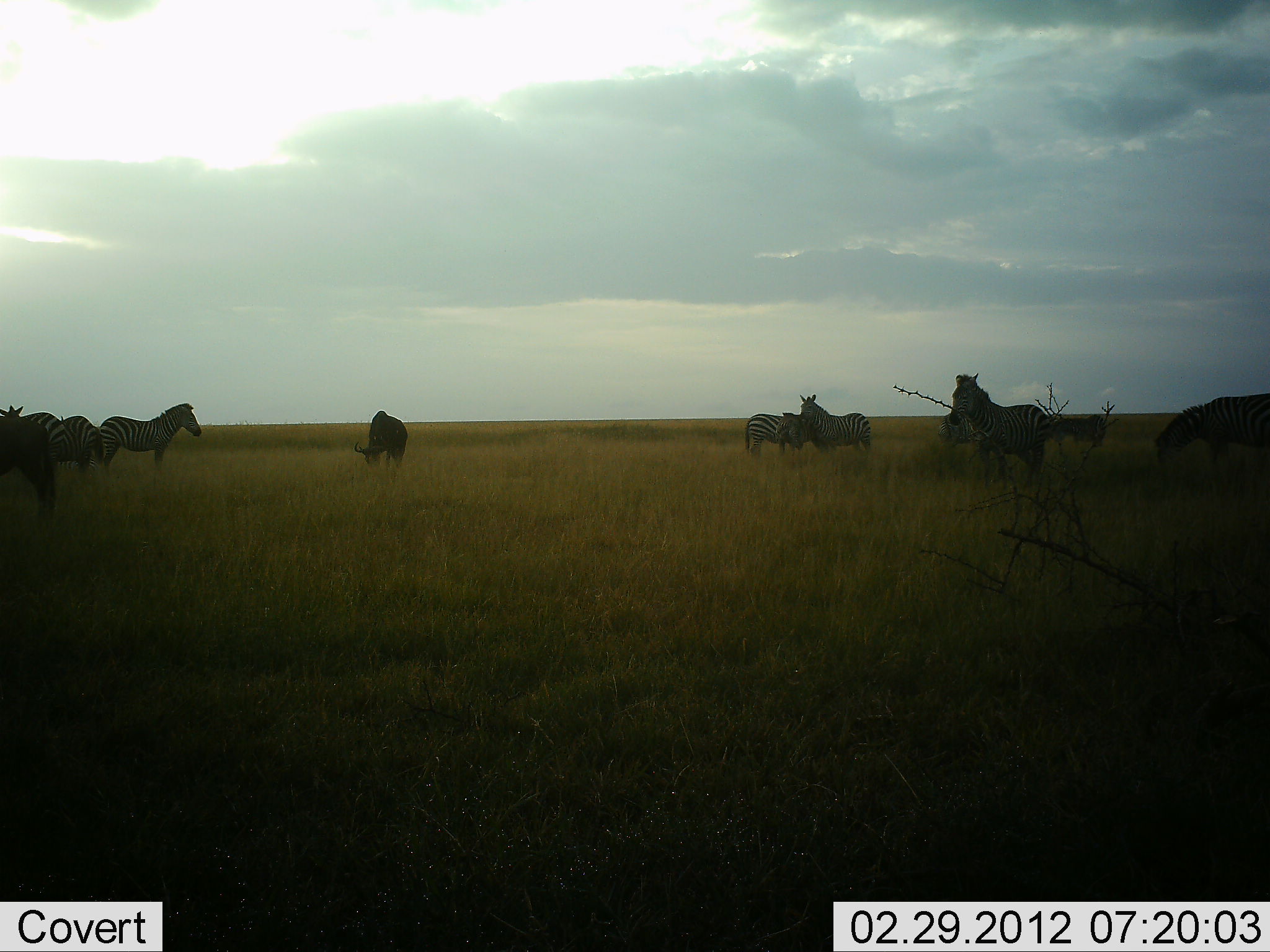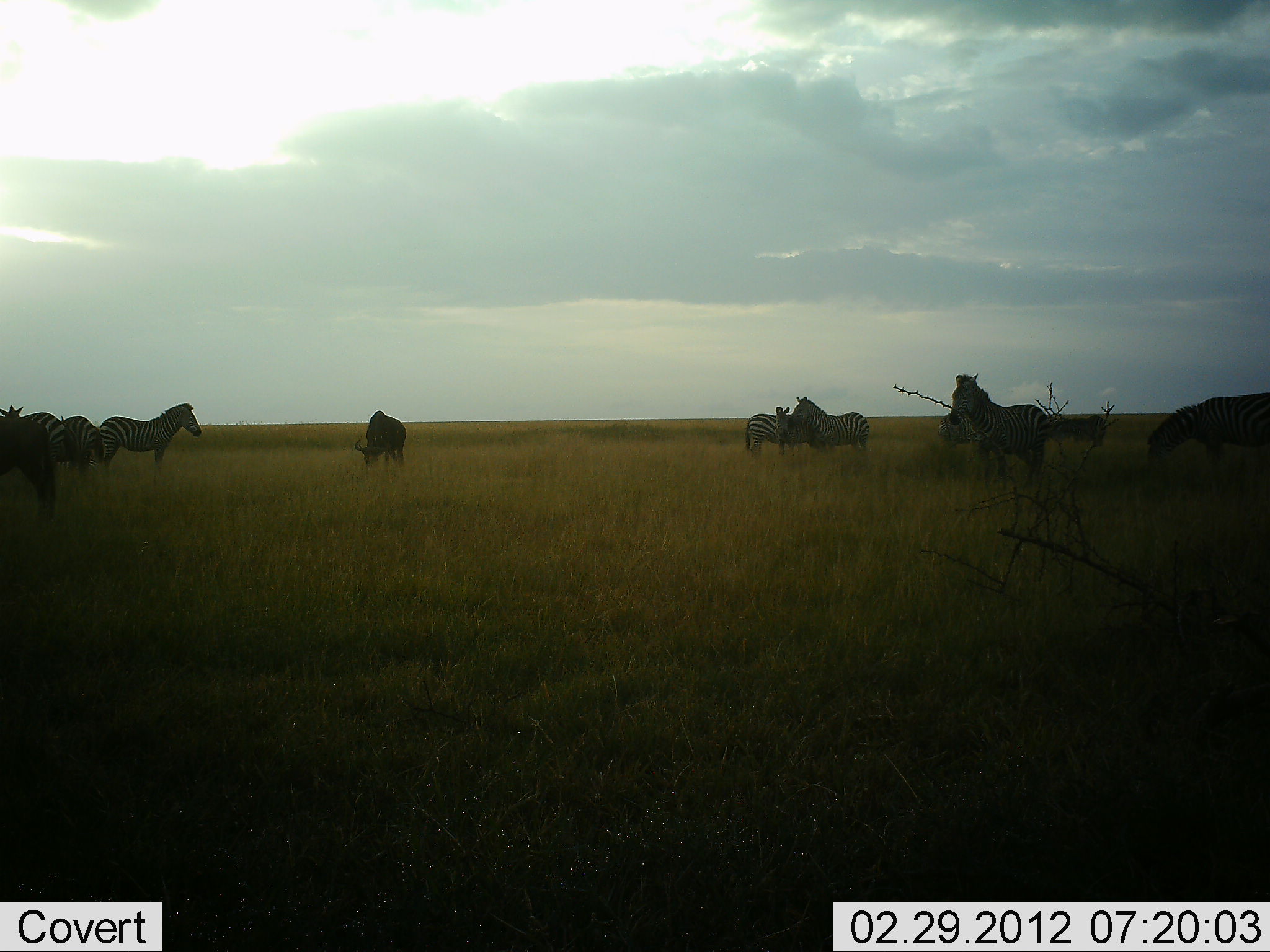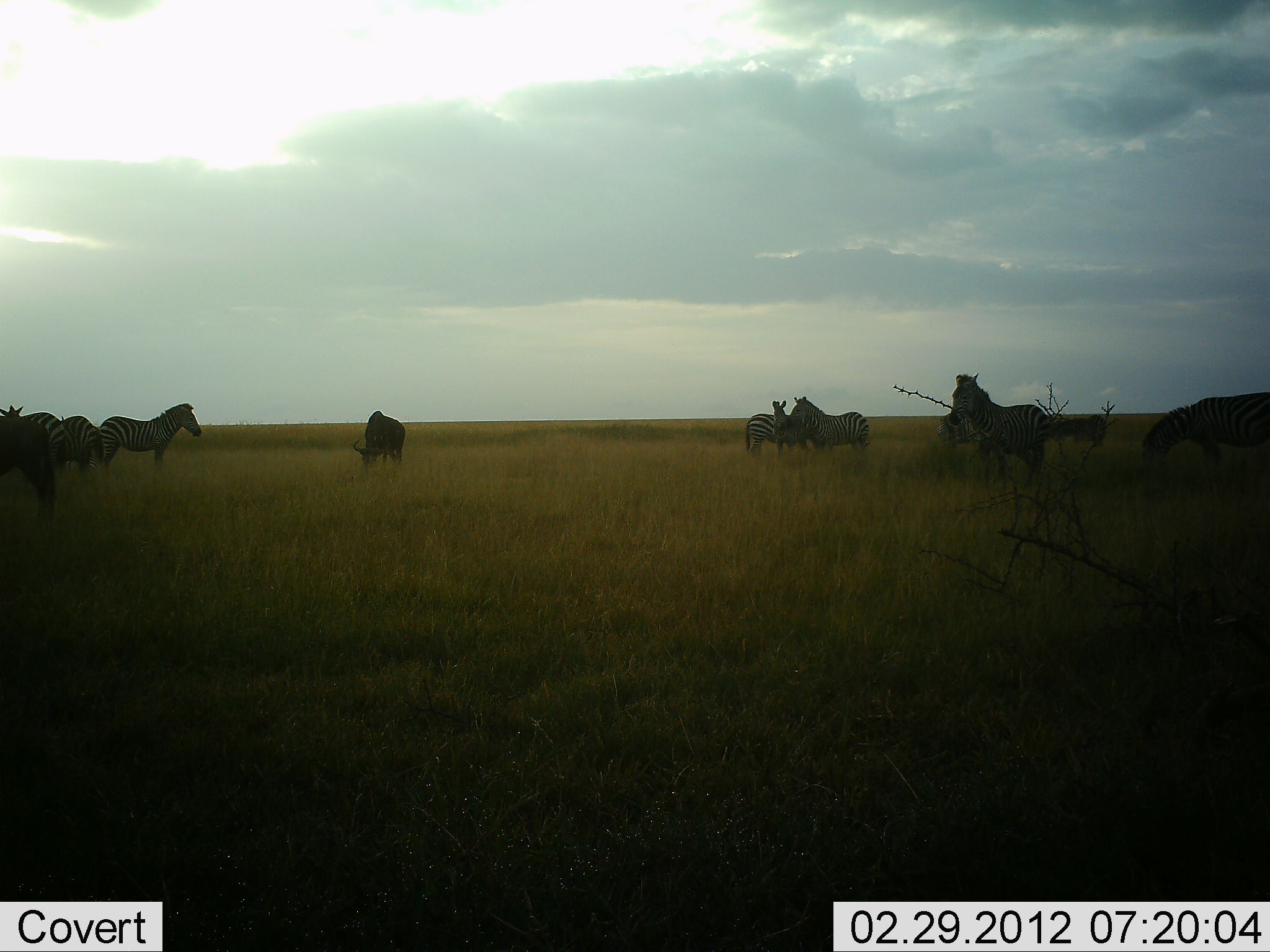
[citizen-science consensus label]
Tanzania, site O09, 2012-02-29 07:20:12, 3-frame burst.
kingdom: Animalia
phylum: Chordata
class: Mammalia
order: Artiodactyla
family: Bovidae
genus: Connochaetes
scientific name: Connochaetes taurinus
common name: blue wildebeest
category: wildebeest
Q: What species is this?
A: Wildebeest (blue wildebeest) (Connochaetes taurinus).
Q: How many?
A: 2.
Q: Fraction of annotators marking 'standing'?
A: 18%.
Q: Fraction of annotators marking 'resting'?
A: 0%.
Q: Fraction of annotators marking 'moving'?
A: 9%.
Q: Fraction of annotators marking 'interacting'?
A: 9%.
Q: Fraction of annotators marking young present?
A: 0%.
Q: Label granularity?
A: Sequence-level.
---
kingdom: Animalia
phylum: Chordata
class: Mammalia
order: Perissodactyla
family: Equidae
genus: Equus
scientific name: Equus quagga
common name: plains zebra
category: zebra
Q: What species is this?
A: Zebra (plains zebra) (Equus quagga).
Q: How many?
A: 8.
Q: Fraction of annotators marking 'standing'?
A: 88%.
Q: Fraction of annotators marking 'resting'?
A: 0%.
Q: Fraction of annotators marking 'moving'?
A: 4%.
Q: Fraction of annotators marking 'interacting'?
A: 16%.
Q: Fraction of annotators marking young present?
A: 4%.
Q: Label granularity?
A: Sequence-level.